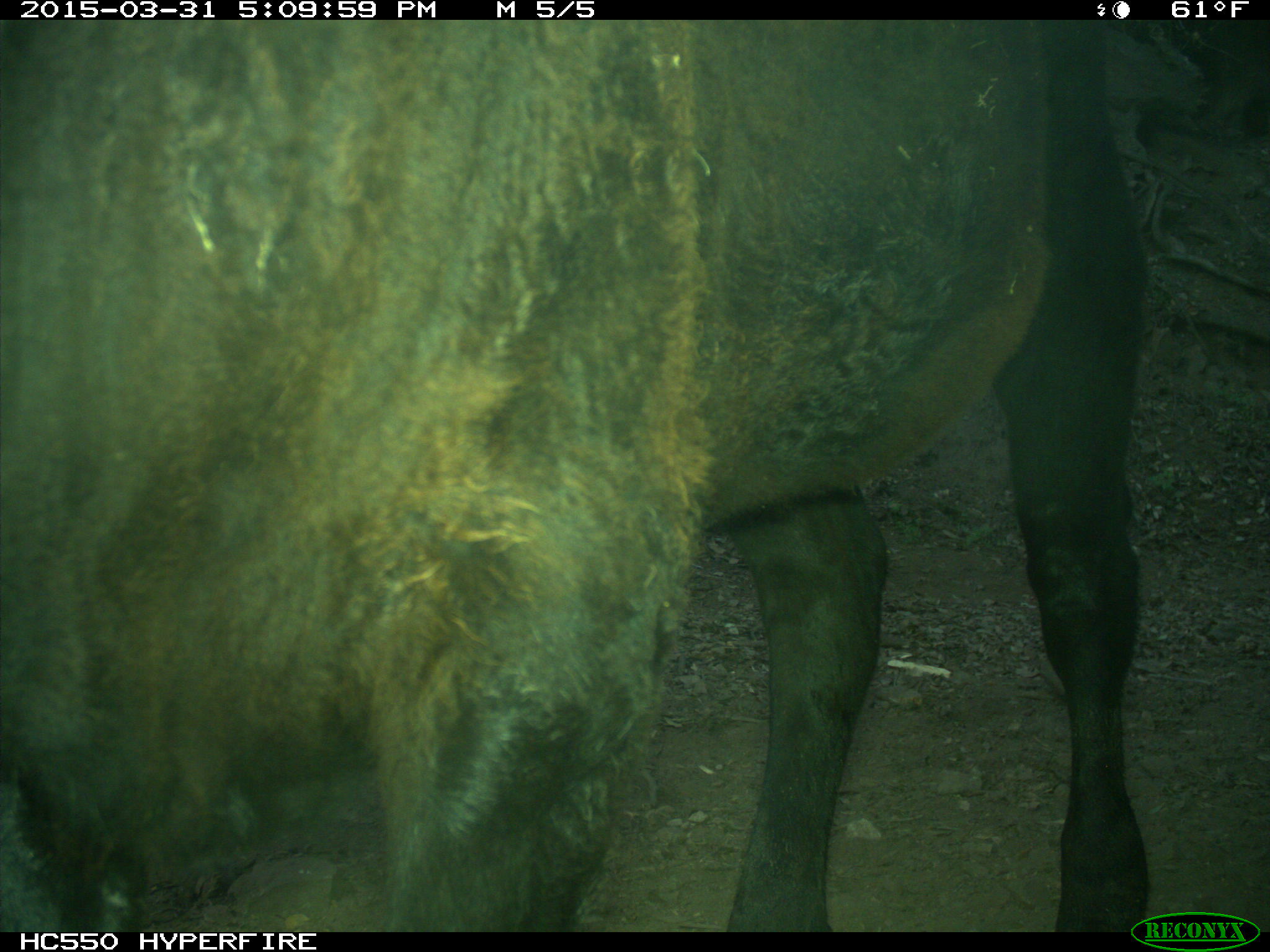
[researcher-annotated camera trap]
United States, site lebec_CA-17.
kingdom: Animalia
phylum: Chordata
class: Mammalia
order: Artiodactyla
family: Bovidae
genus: Bos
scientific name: Bos taurus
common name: domestic cow